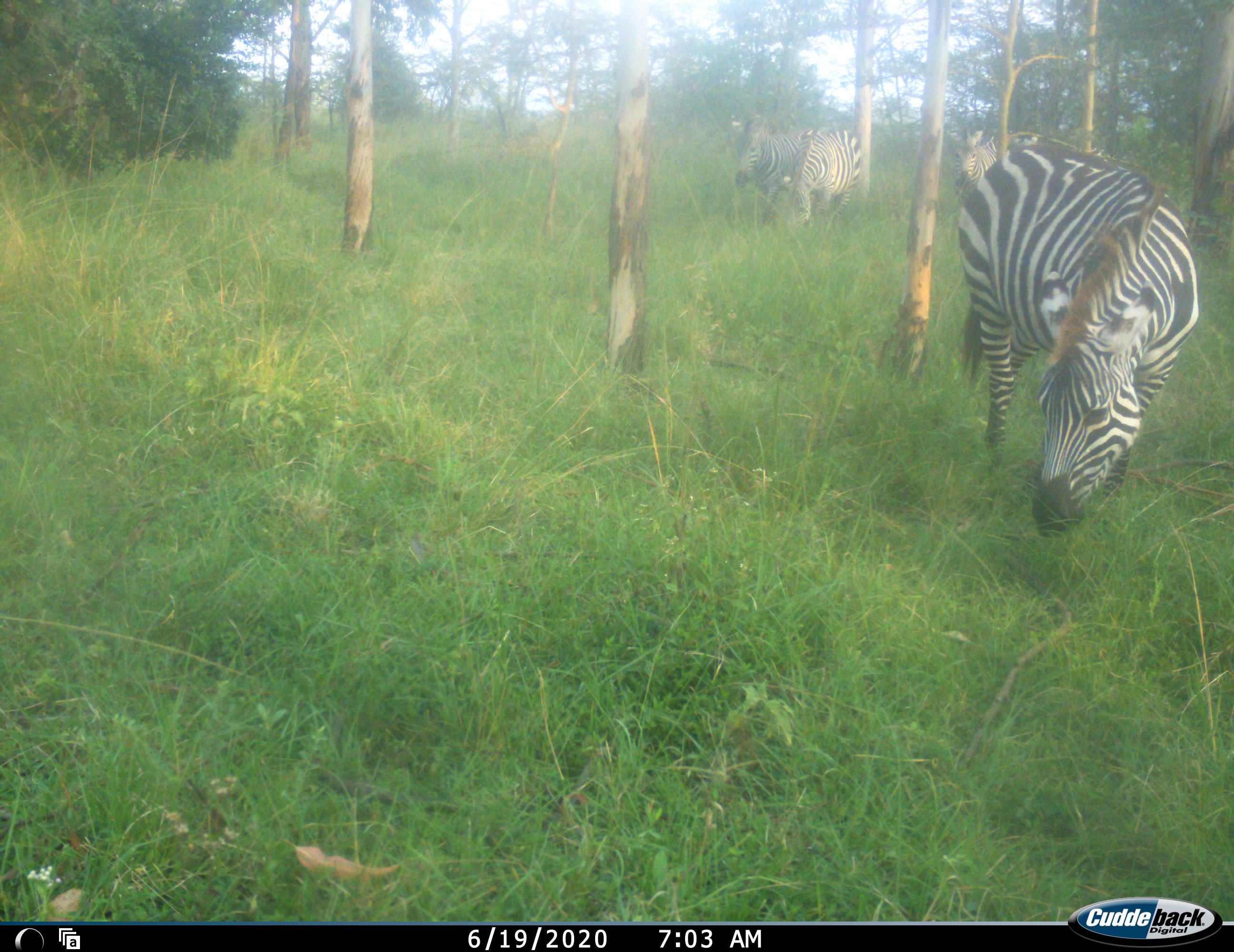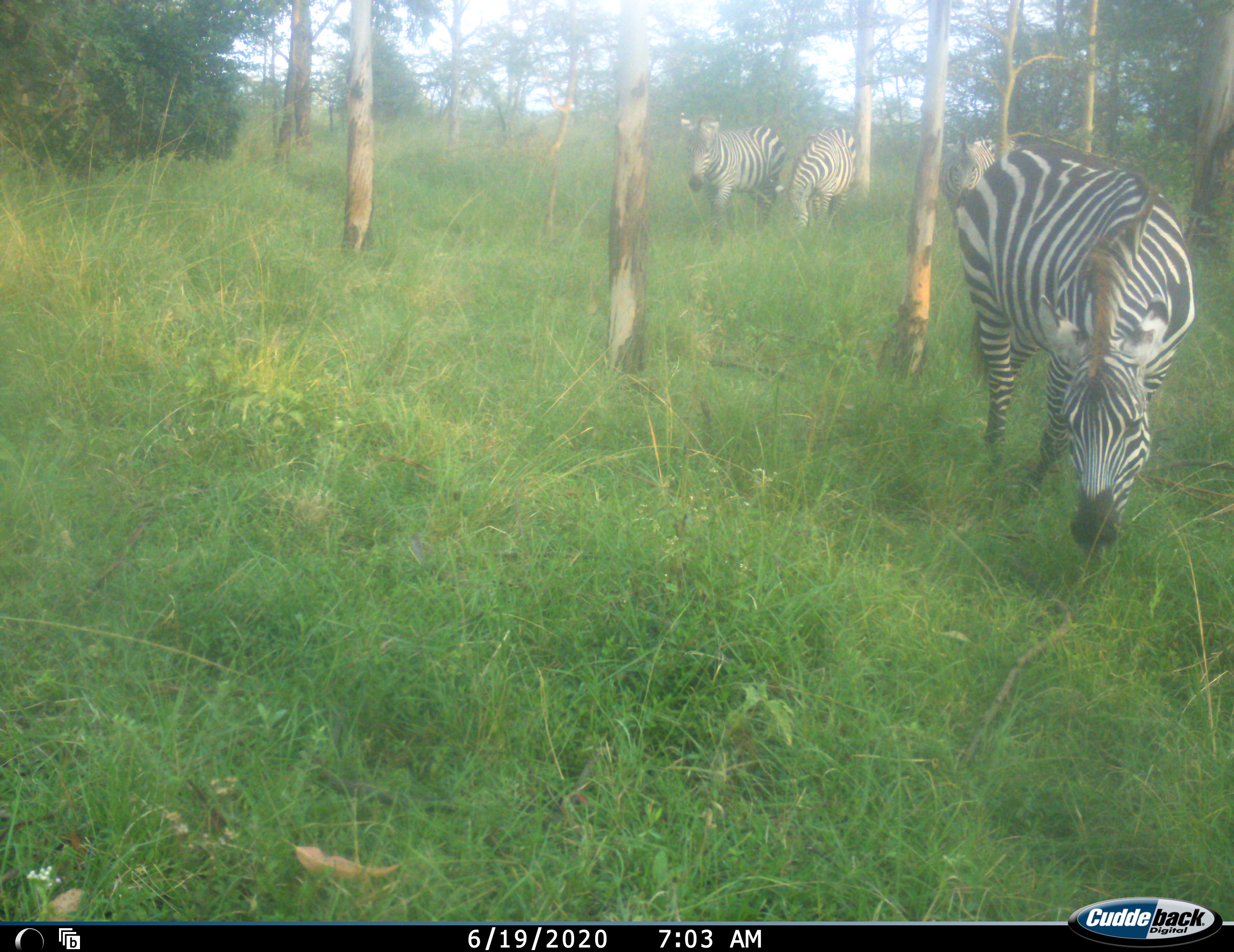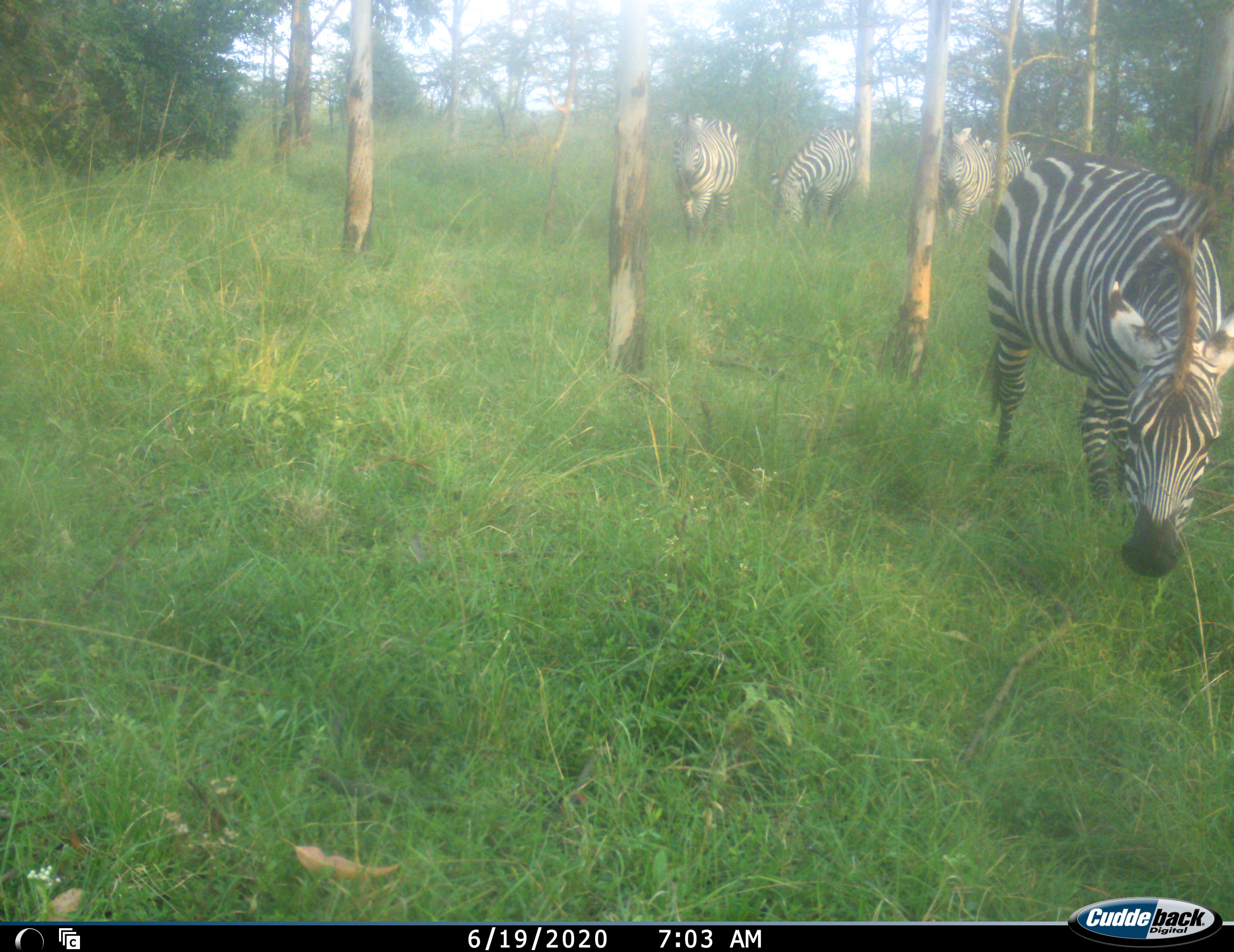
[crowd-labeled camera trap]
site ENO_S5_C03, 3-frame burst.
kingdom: Animalia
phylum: Chordata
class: Mammalia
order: Perissodactyla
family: Equidae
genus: Equus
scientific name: Equus quagga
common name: plains zebra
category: zebraplains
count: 4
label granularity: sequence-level